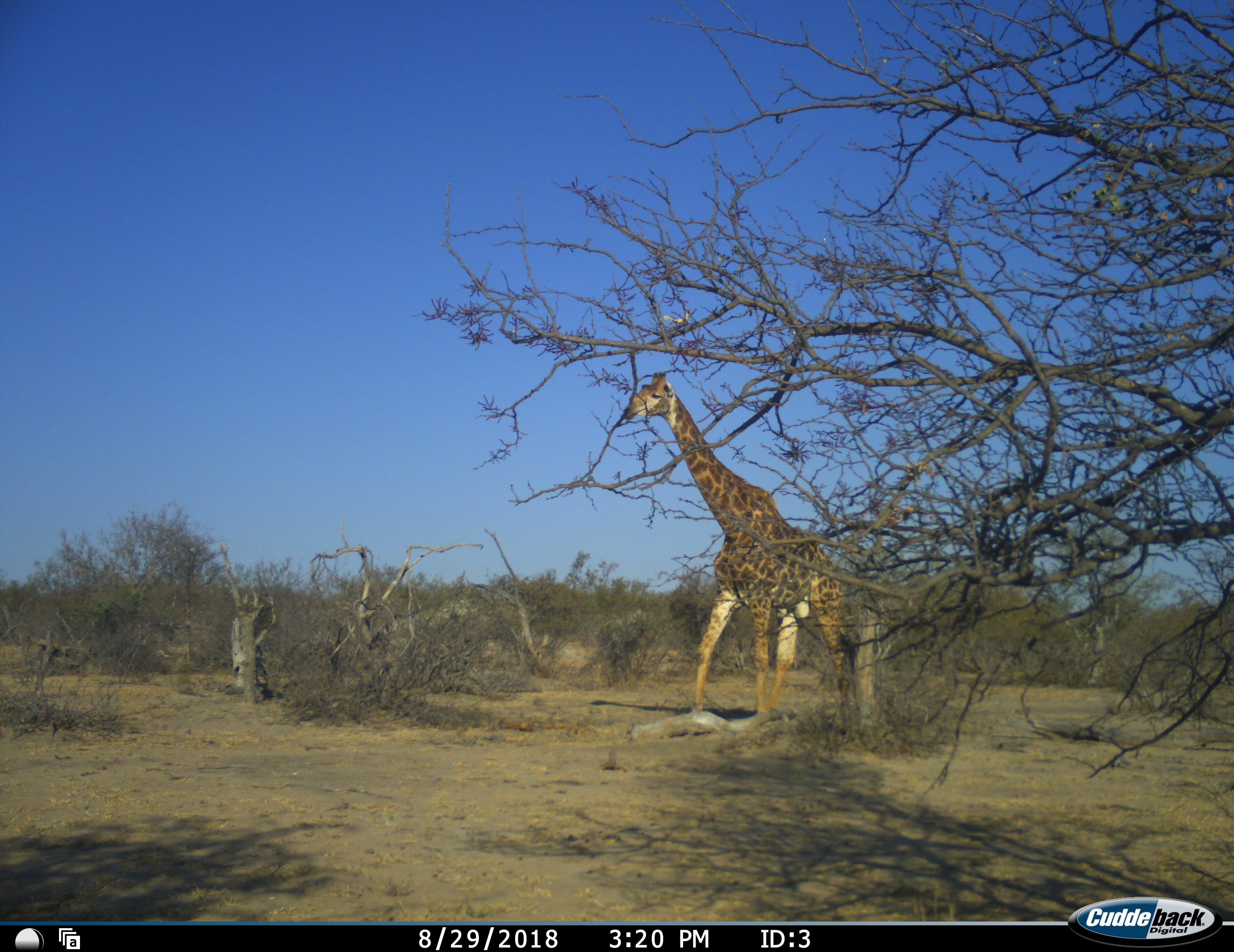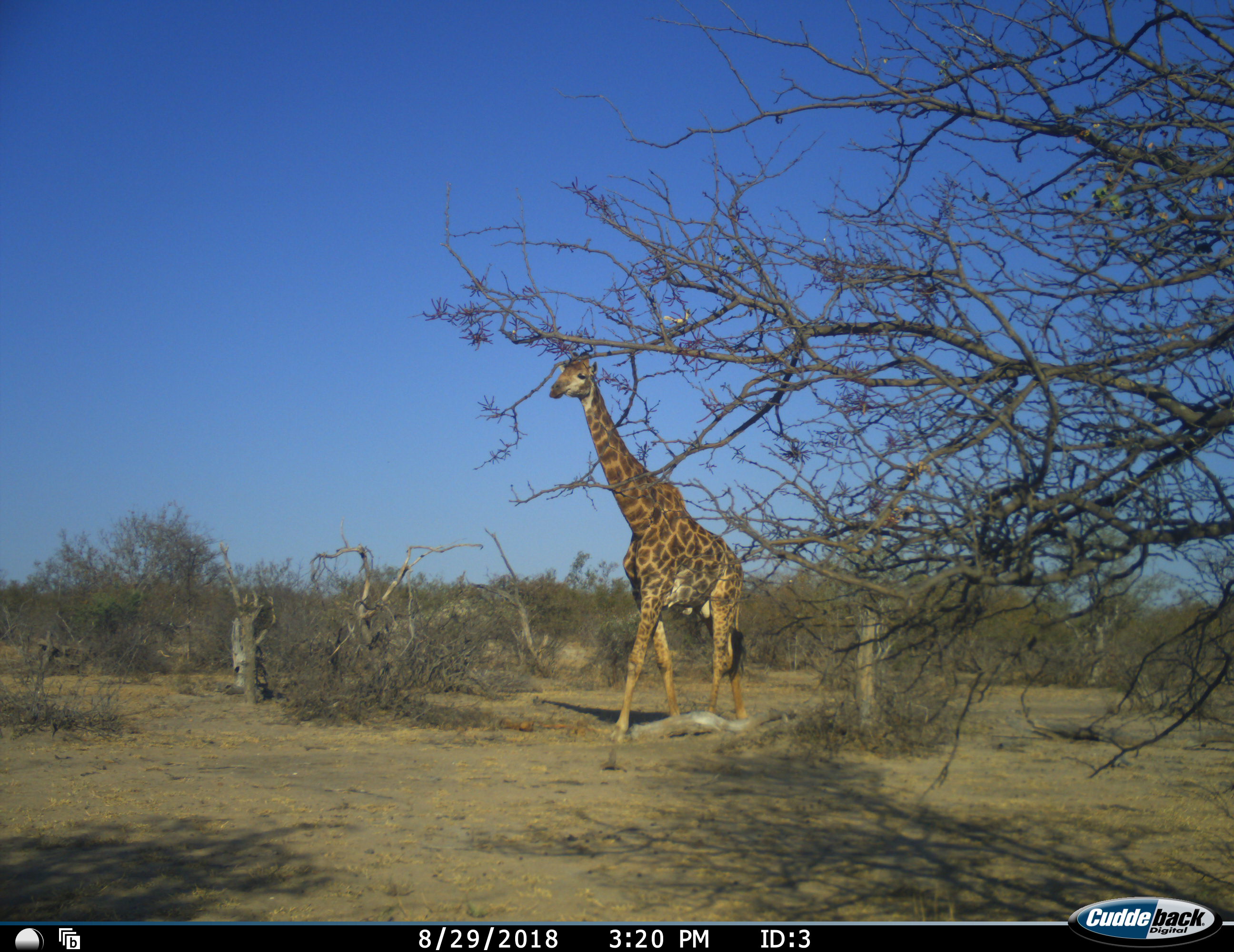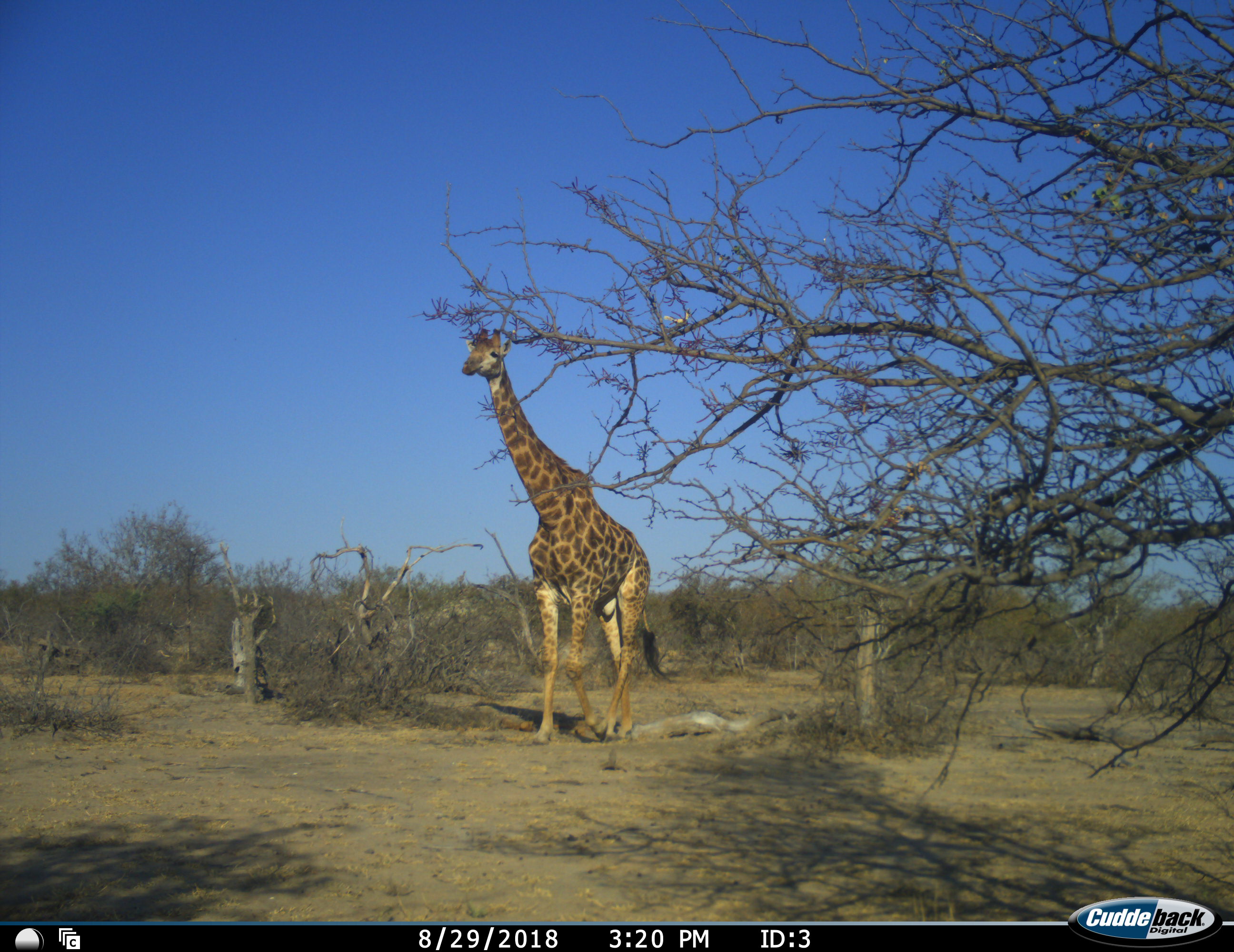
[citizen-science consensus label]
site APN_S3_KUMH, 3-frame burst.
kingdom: Animalia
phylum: Chordata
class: Mammalia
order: Artiodactyla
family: Giraffidae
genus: Giraffa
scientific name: Giraffa camelopardalis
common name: giraffe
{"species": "giraffe (Giraffa camelopardalis)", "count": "1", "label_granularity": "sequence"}